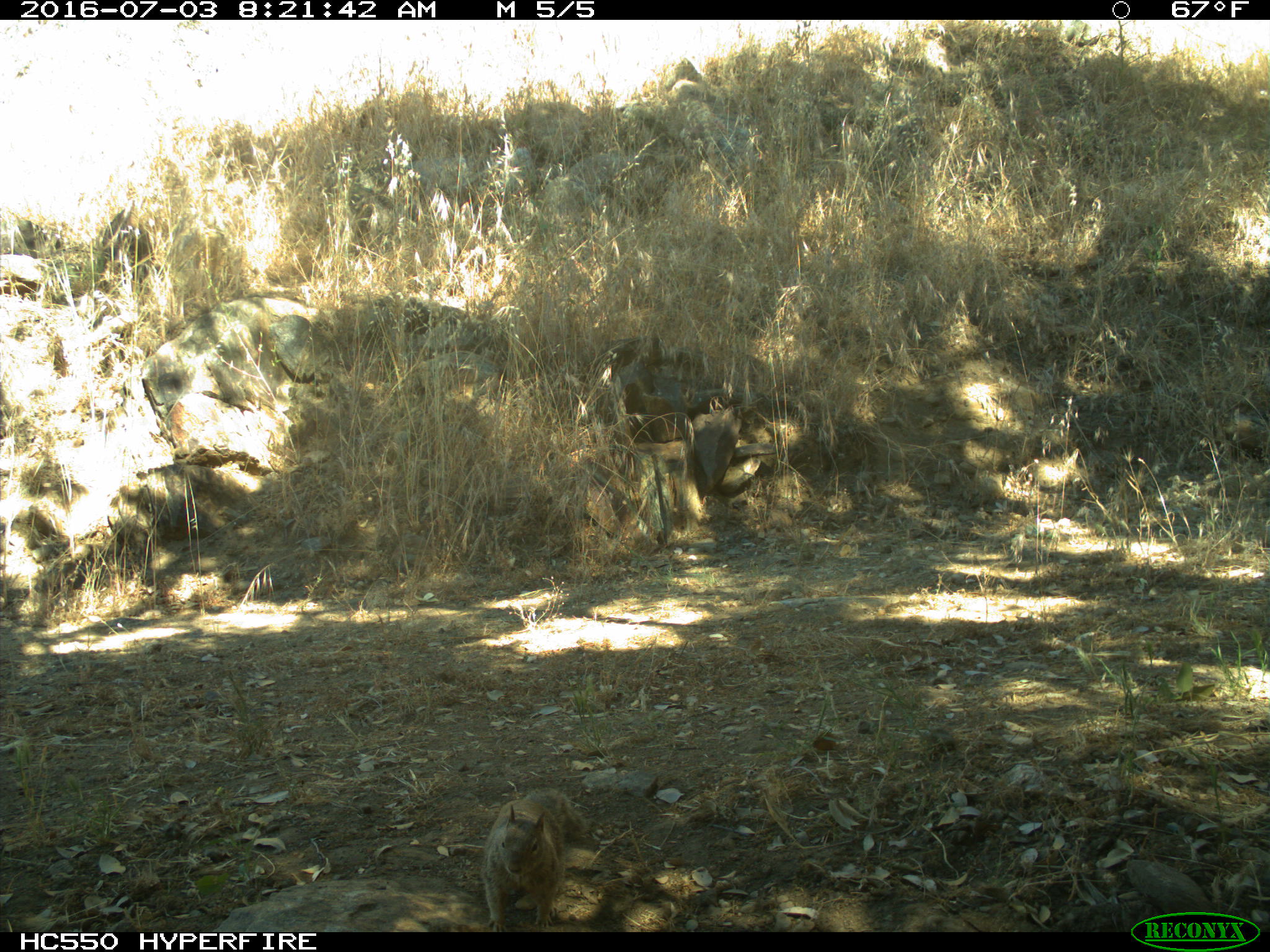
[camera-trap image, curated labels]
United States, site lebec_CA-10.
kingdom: Animalia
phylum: Chordata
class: Mammalia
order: Rodentia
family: Sciuridae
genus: Otospermophilus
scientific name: Otospermophilus beecheyi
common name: california ground squirrel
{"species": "Otospermophilus beecheyi (california ground squirrel)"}